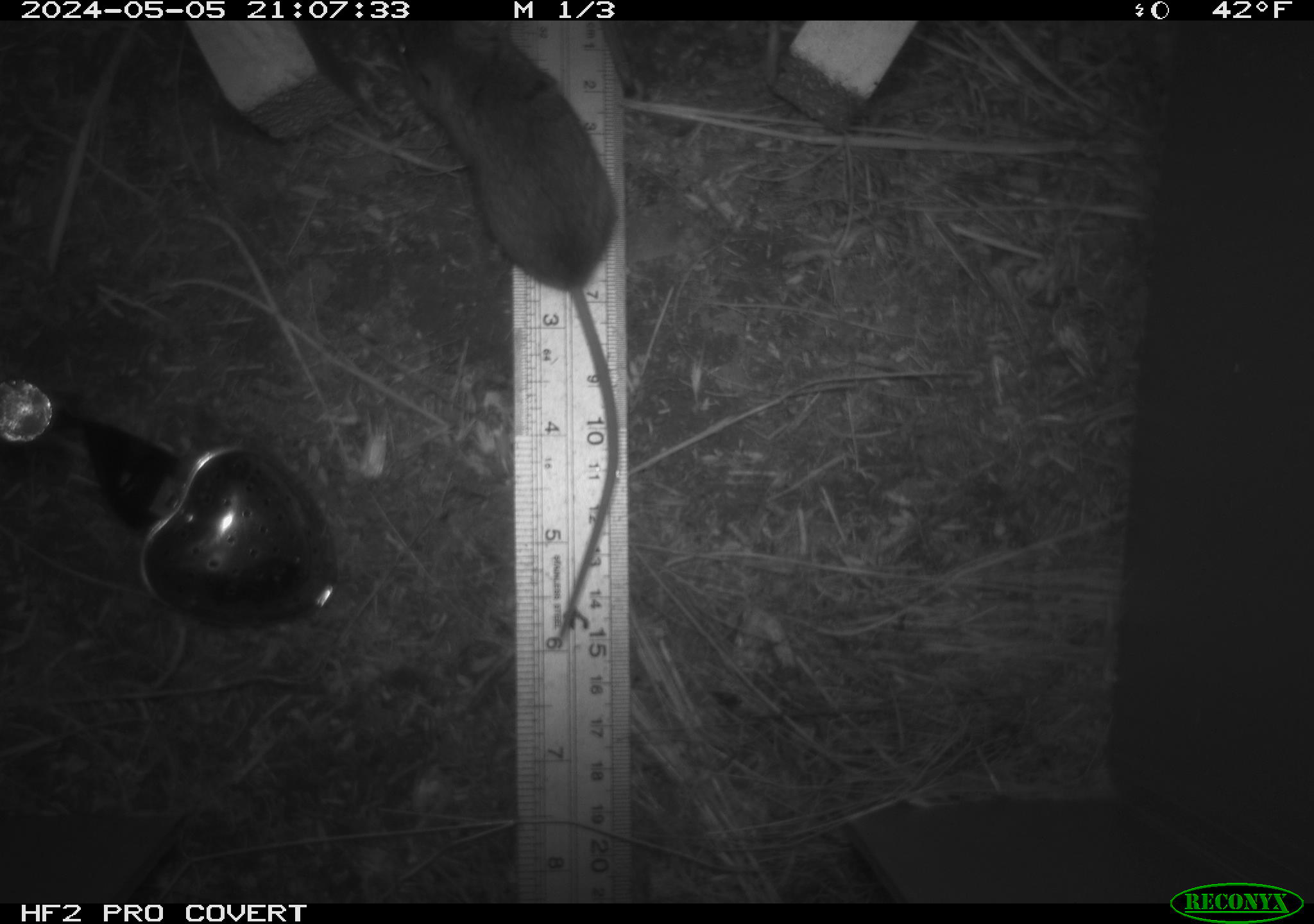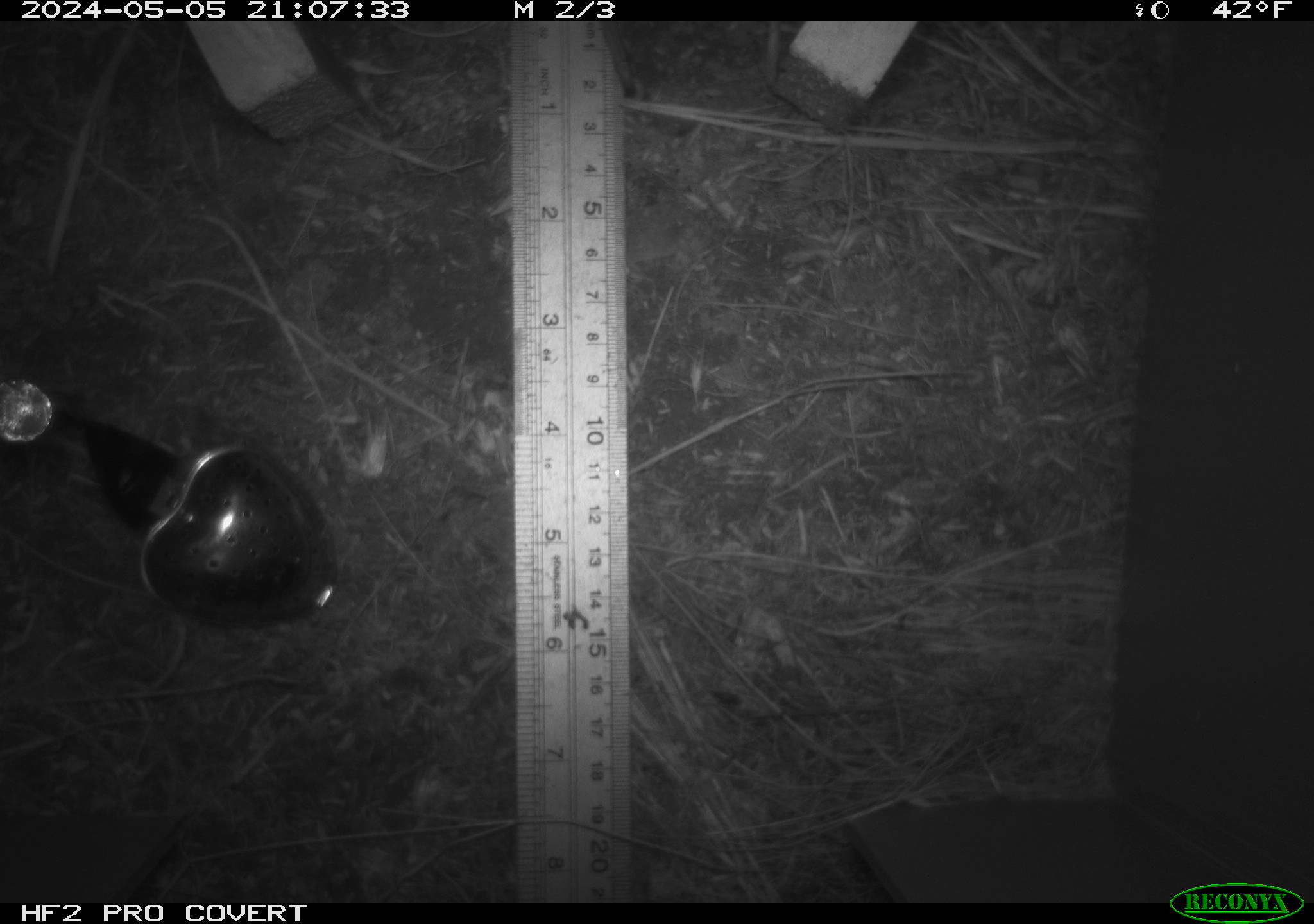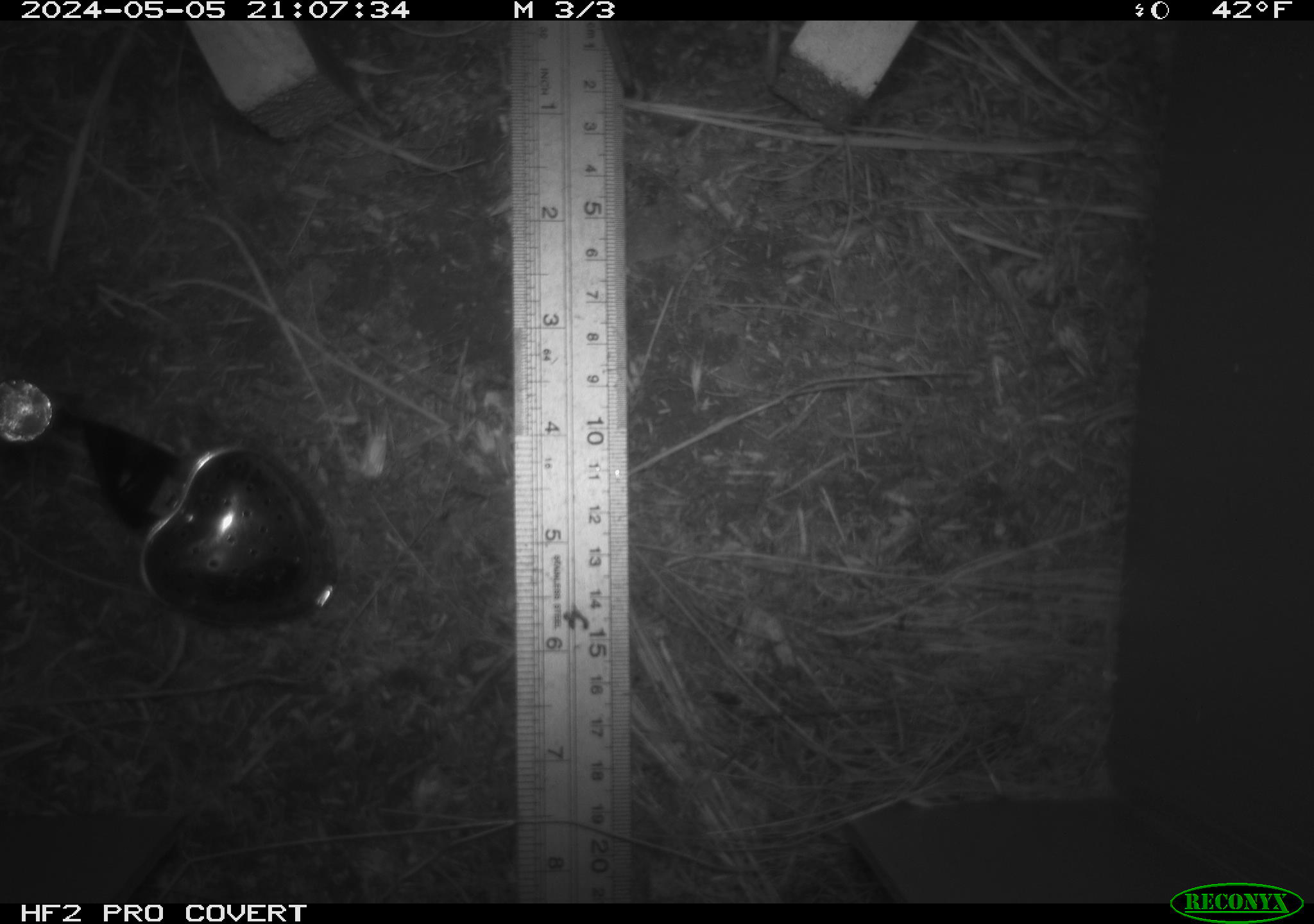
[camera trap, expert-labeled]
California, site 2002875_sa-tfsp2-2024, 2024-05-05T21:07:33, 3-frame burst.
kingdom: Animalia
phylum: Chordata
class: Mammalia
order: Rodentia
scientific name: Rodentia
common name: mouse species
Mouse species (Rodentia).